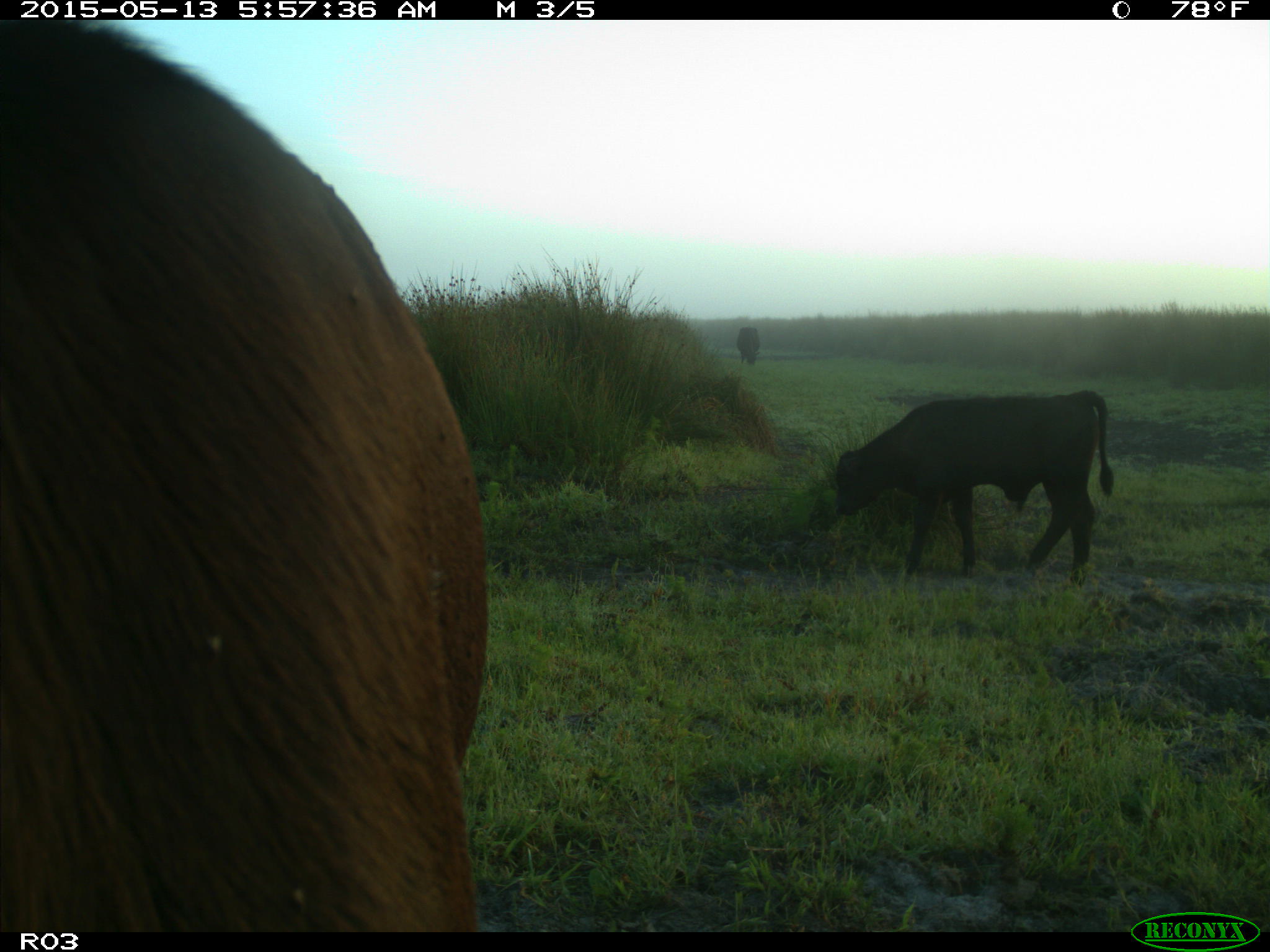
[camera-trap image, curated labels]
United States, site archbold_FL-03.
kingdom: Animalia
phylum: Chordata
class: Mammalia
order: Artiodactyla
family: Bovidae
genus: Bos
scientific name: Bos taurus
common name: domestic cow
Bos taurus (domestic cow).